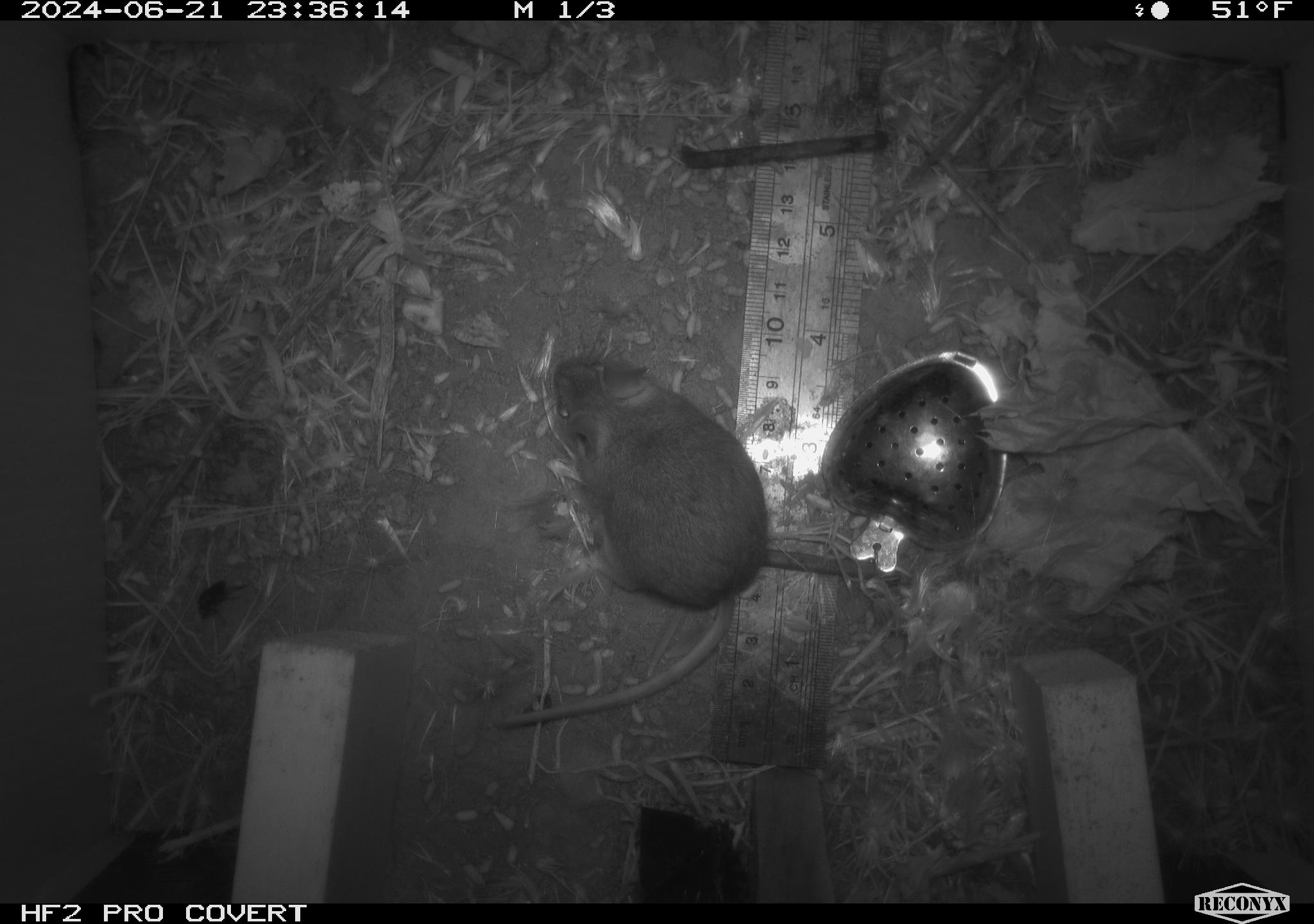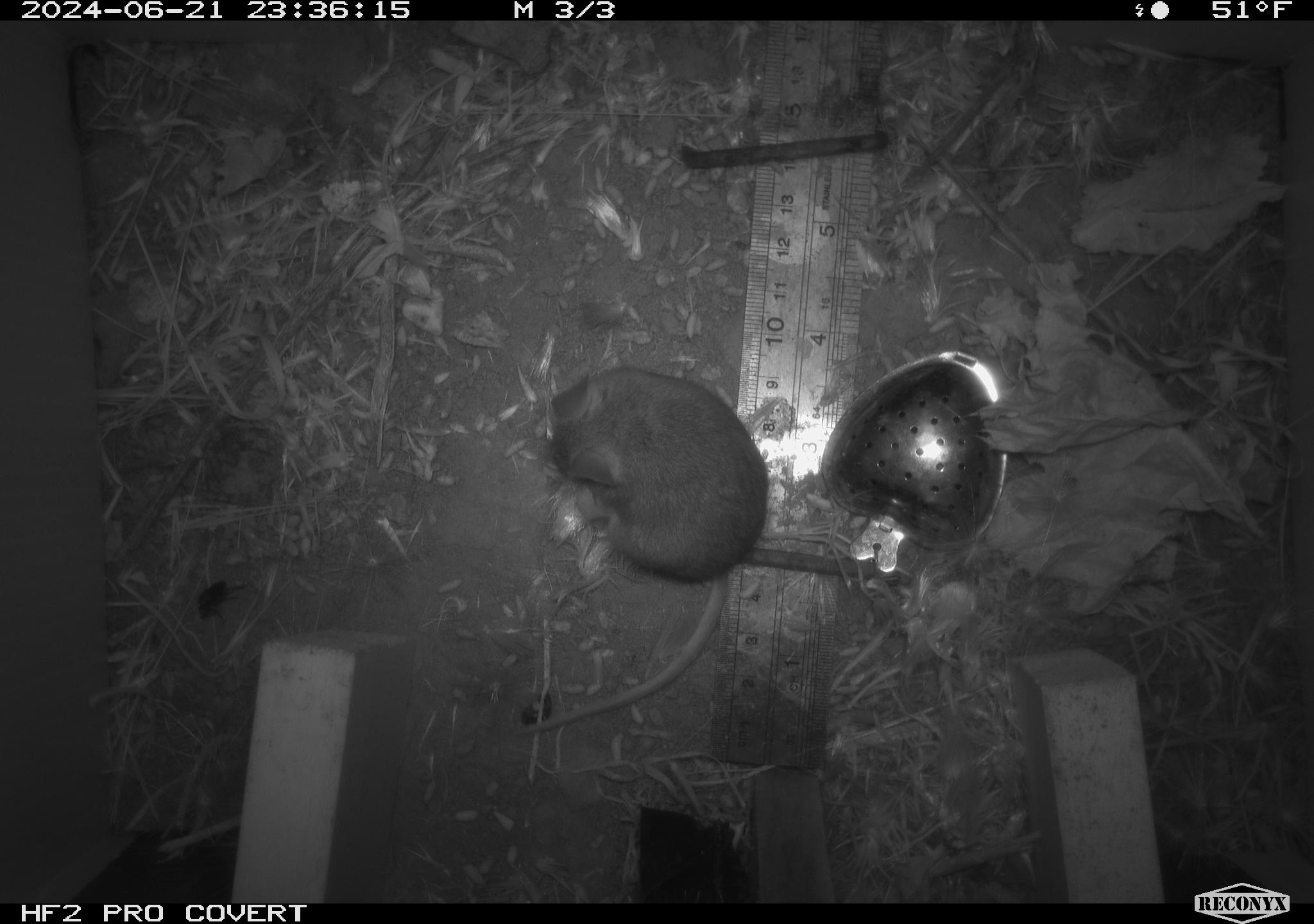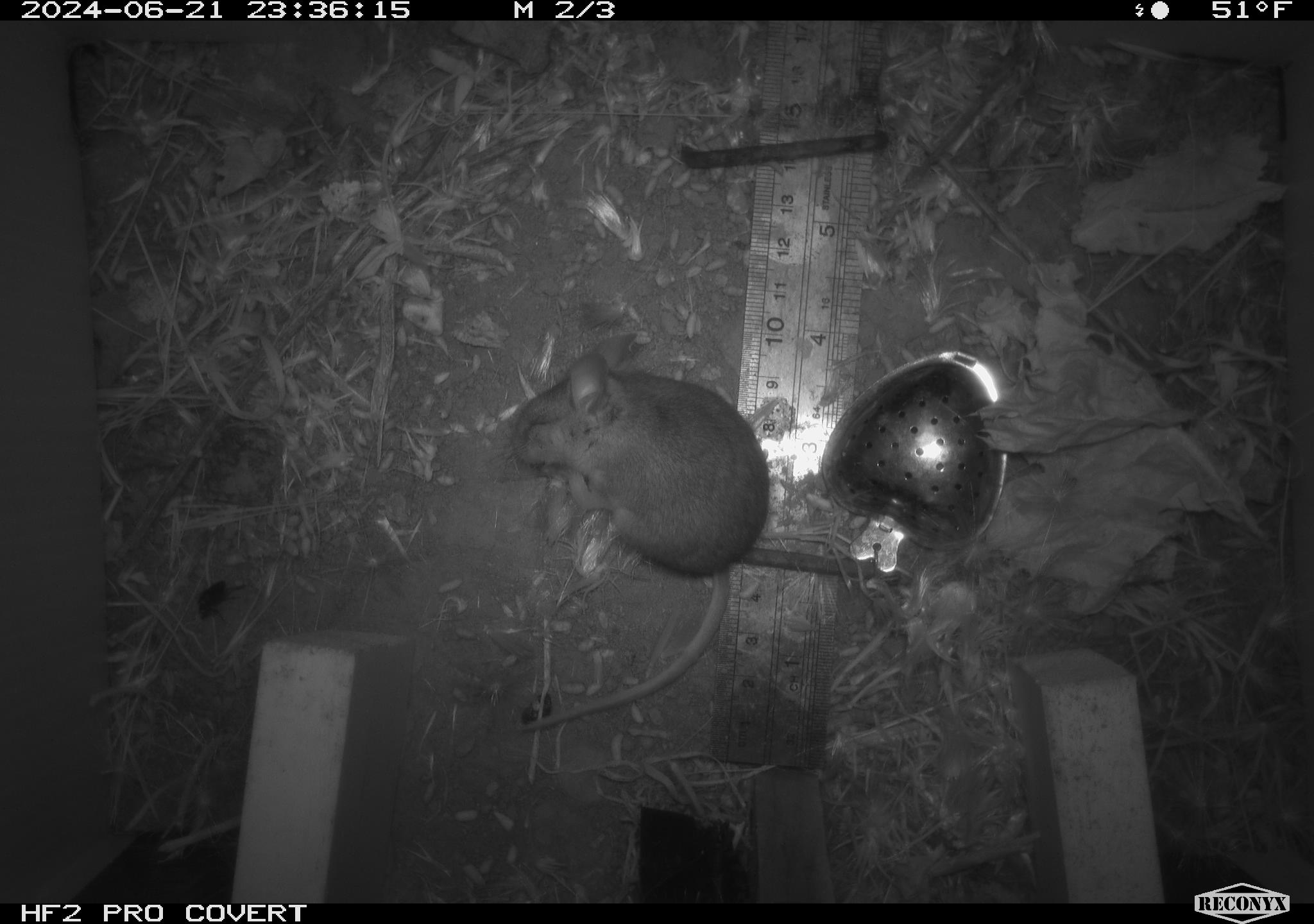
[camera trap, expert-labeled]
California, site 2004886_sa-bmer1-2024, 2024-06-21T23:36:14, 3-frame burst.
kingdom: Animalia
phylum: Chordata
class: Mammalia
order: Rodentia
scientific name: Rodentia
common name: mouse species